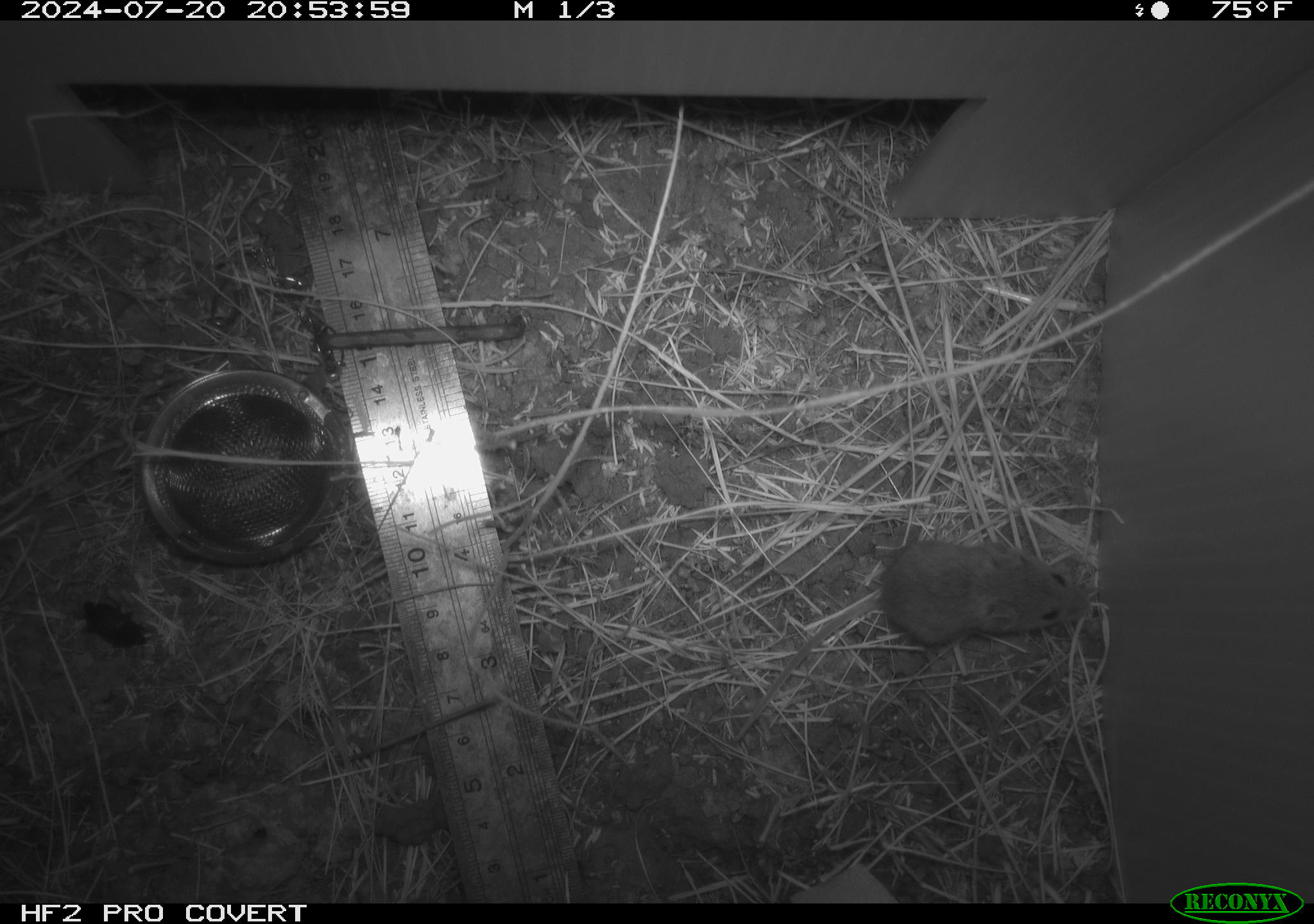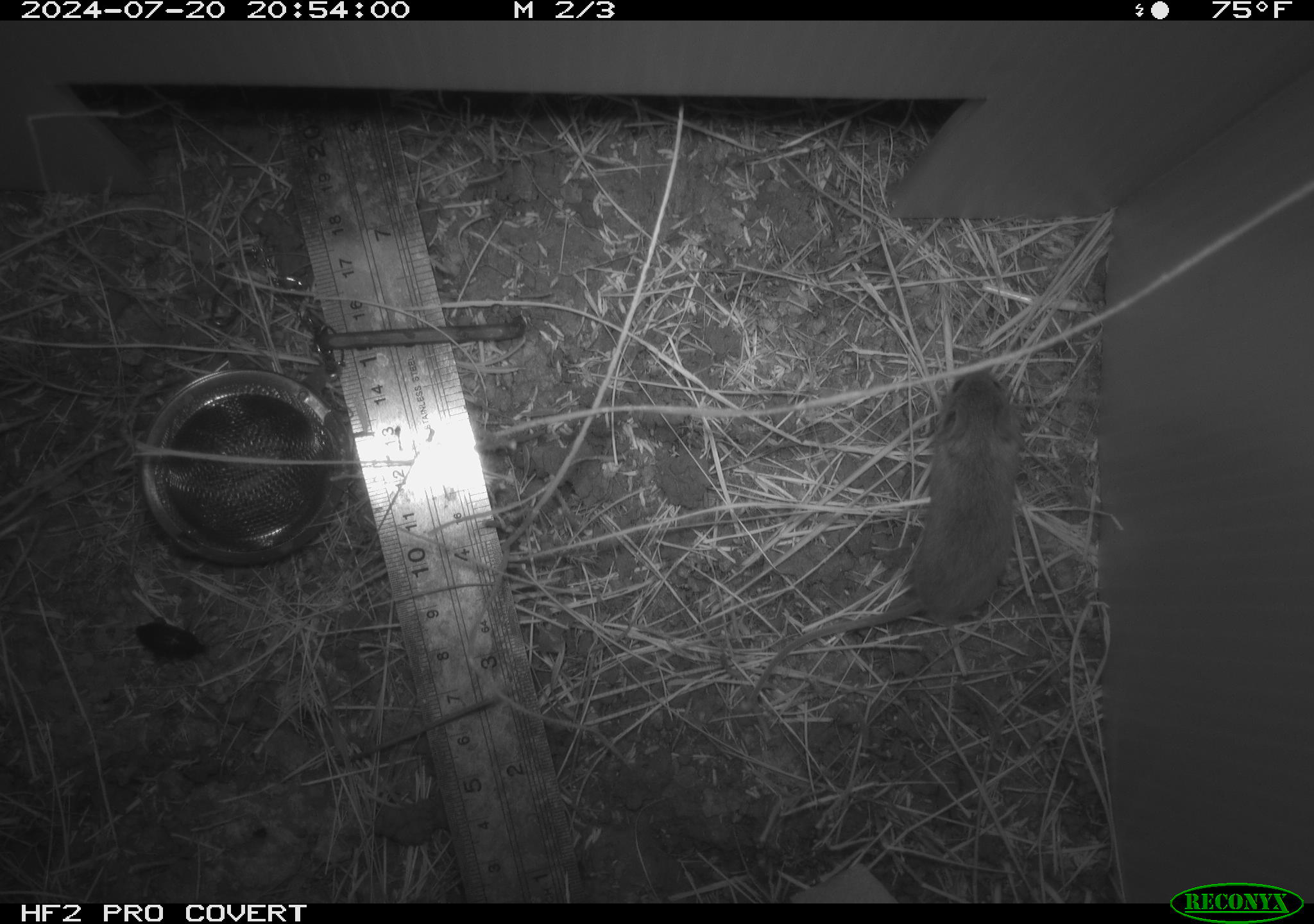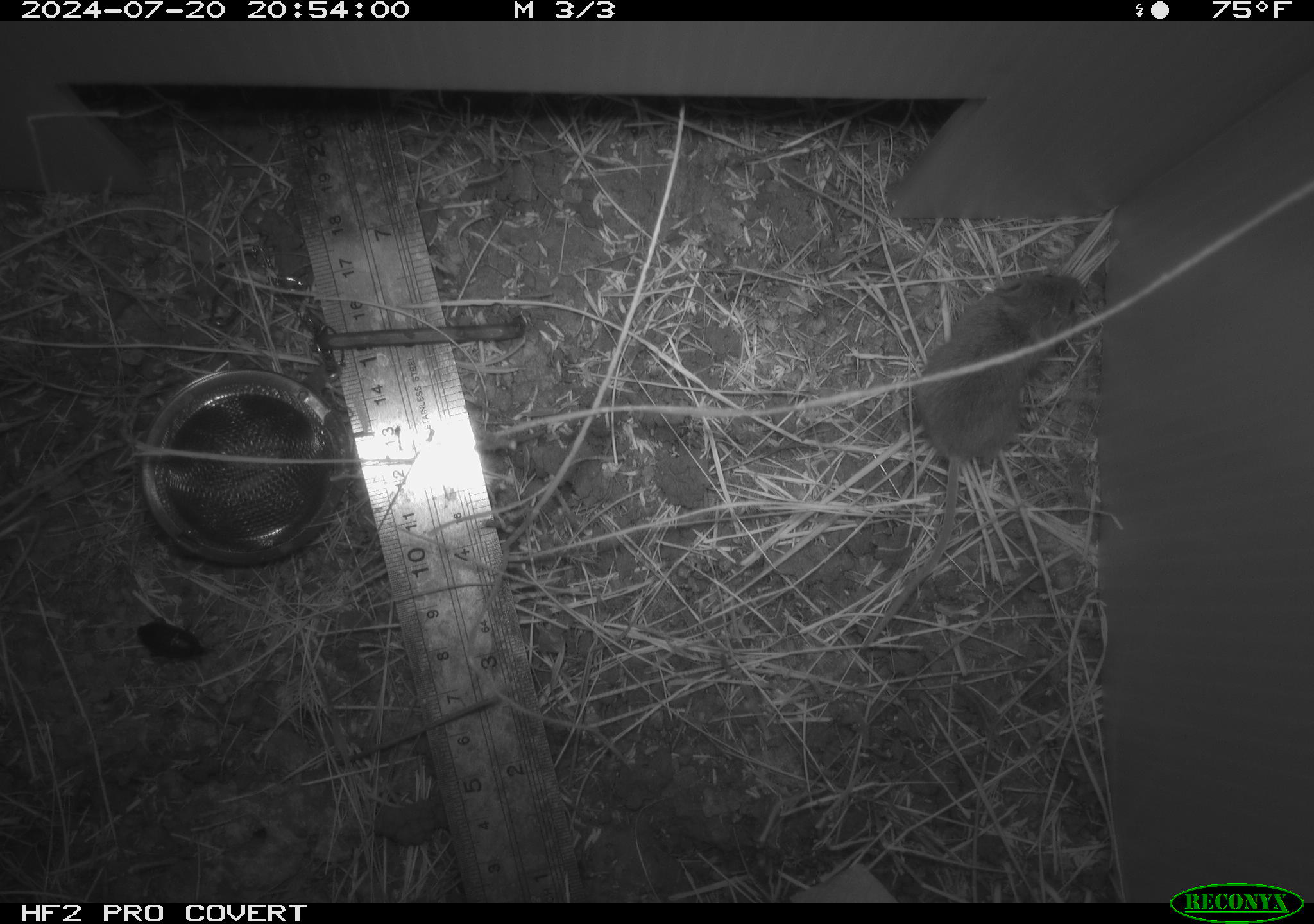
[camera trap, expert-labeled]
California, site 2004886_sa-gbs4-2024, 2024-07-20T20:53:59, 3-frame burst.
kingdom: Animalia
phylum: Chordata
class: Mammalia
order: Rodentia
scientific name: Rodentia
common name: mouse species